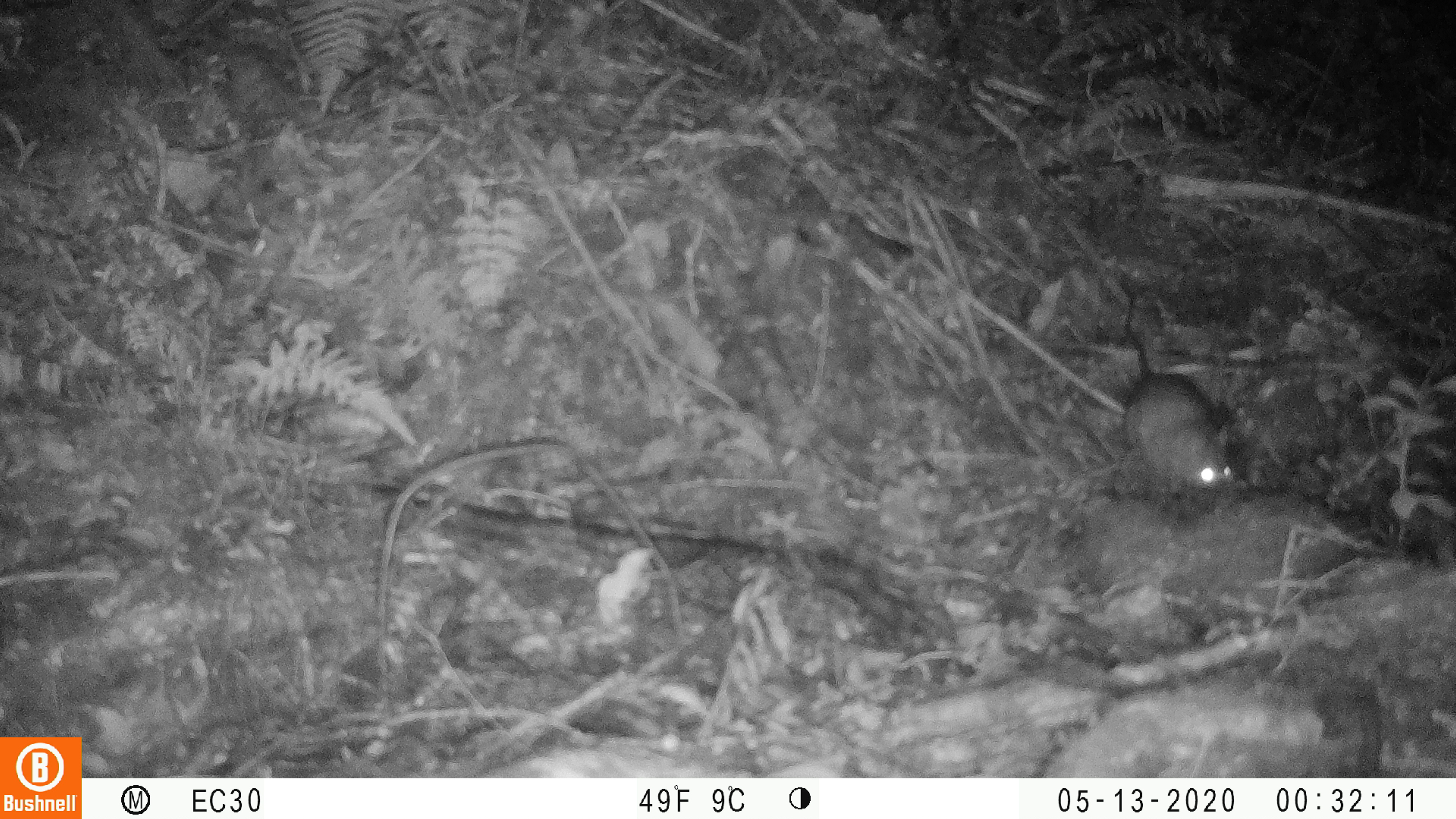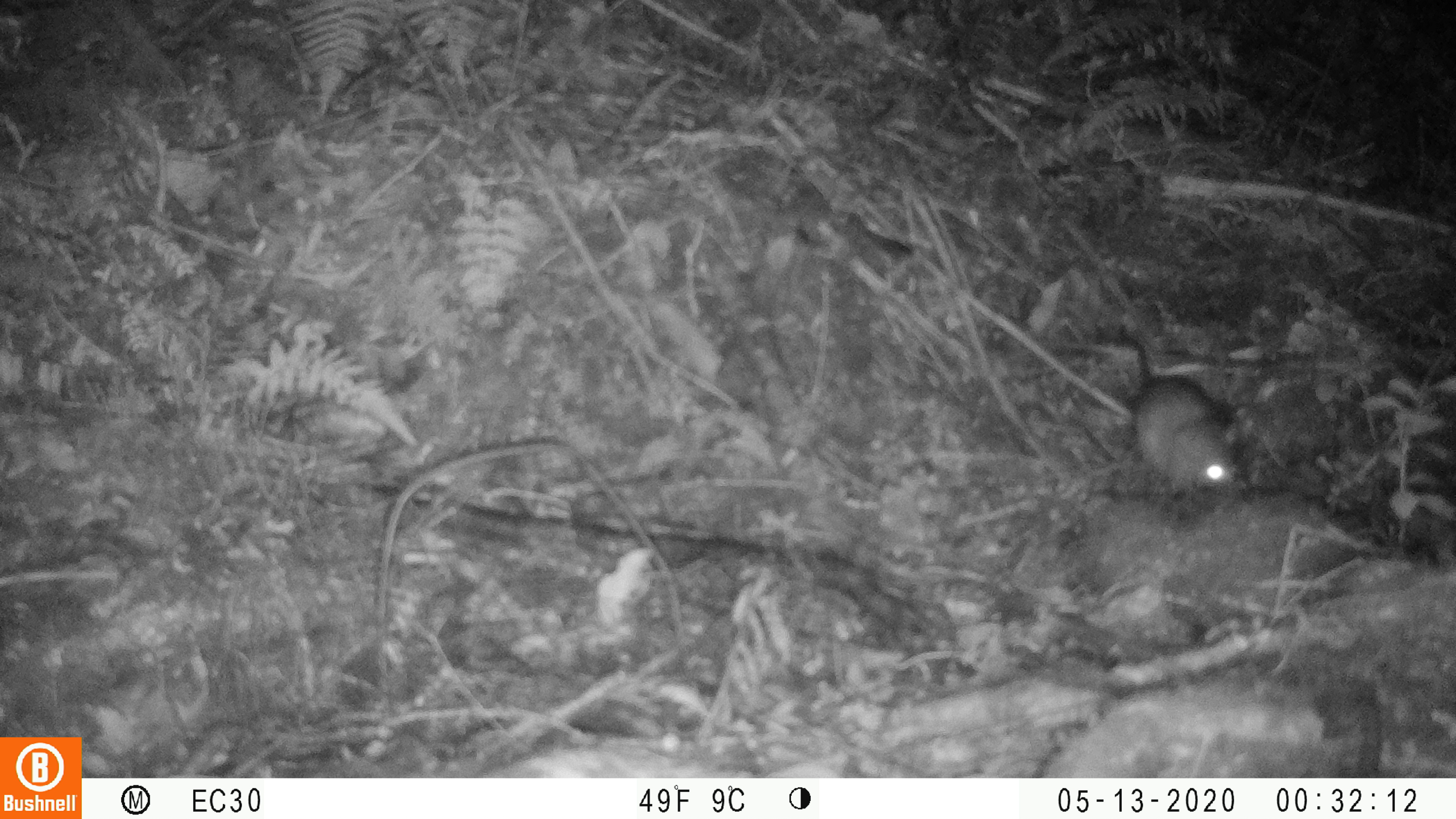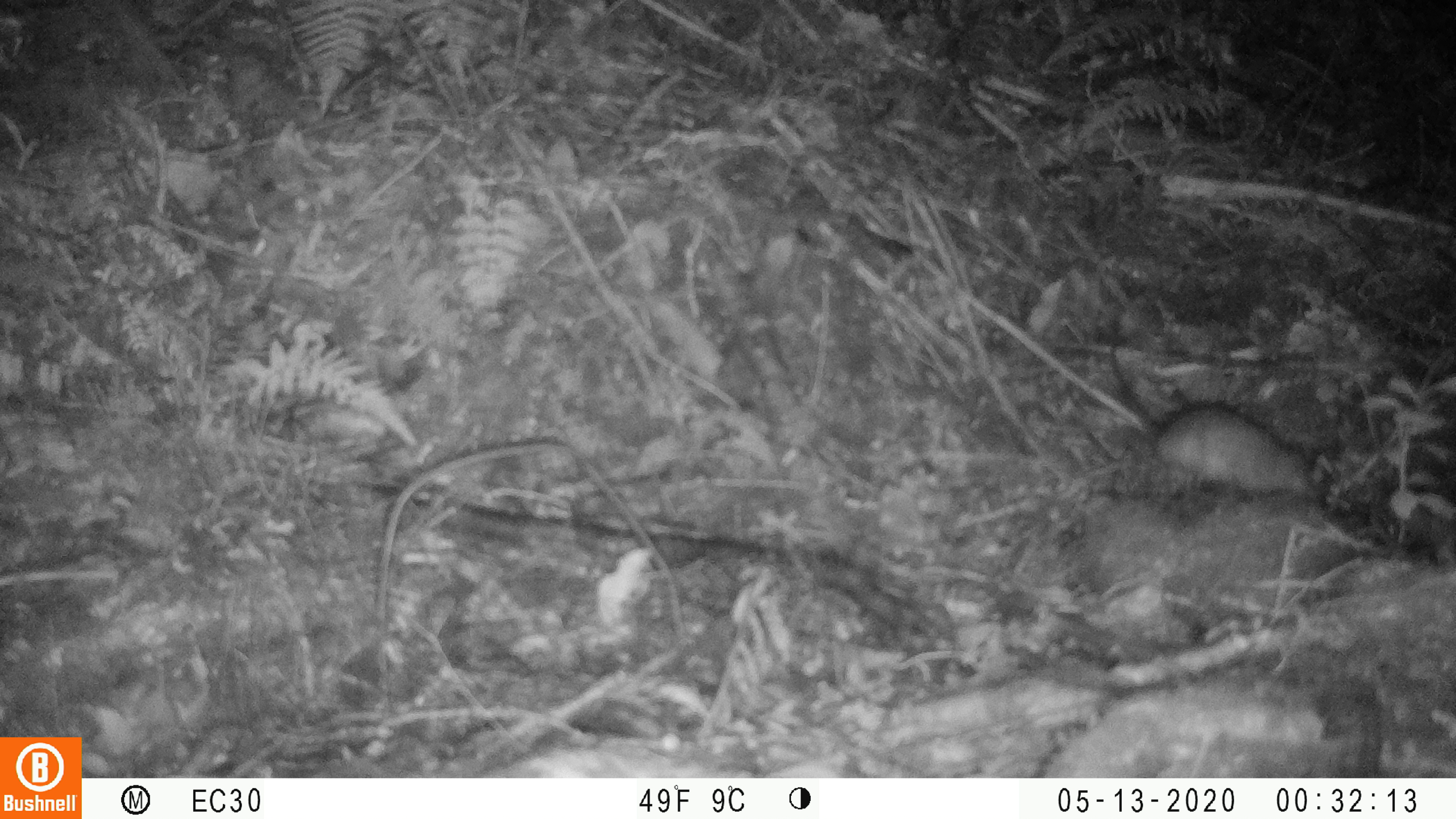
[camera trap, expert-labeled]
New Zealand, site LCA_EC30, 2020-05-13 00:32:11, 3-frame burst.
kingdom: Animalia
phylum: Chordata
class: Mammalia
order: Rodentia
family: Muridae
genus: Rattus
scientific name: Rattus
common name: rat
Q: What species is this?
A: Rat (Rattus).